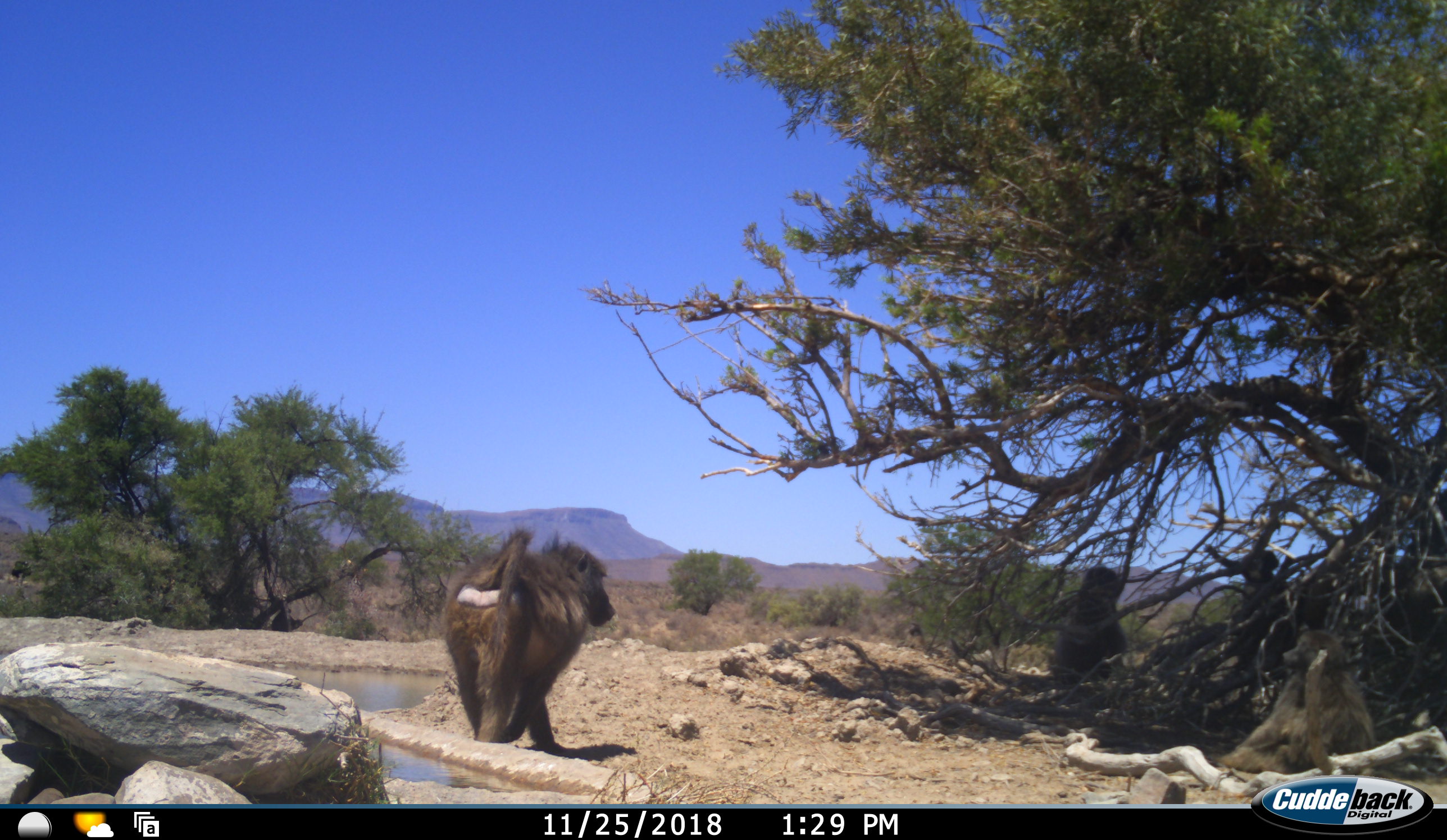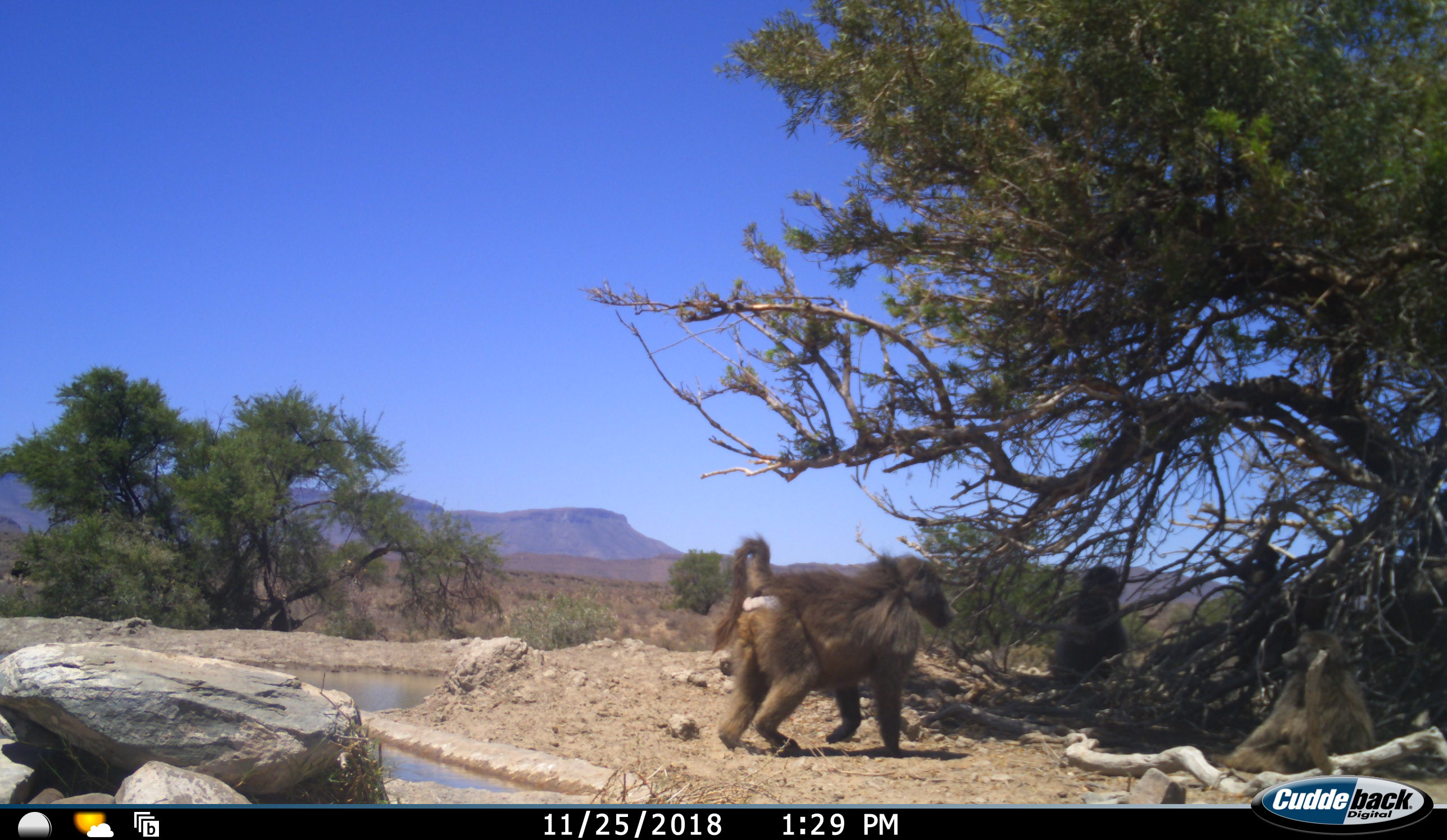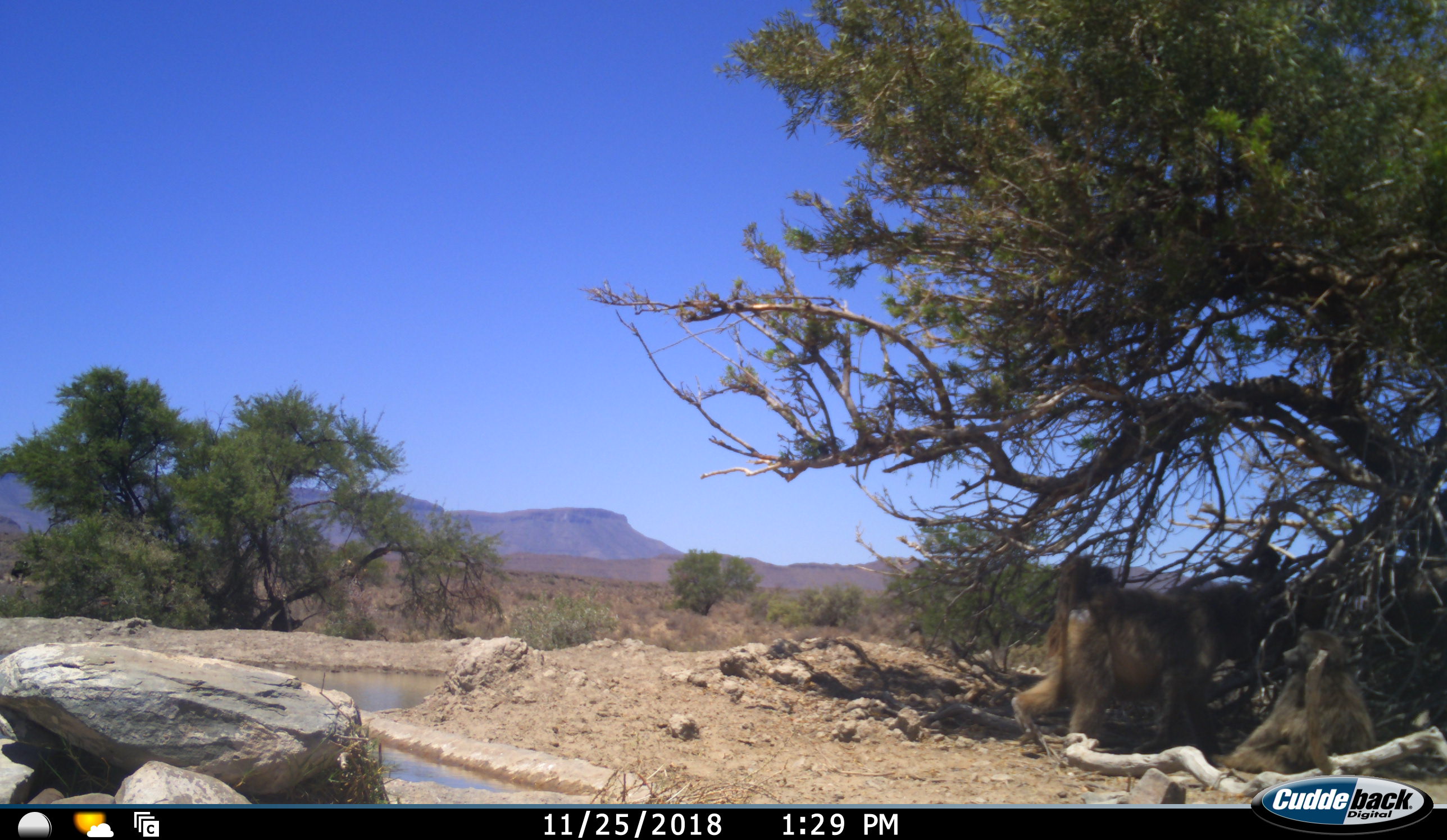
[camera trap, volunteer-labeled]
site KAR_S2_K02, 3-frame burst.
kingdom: Animalia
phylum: Chordata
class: Mammalia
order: Primates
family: Cercopithecidae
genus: Papio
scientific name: Papio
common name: baboon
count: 4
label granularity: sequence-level